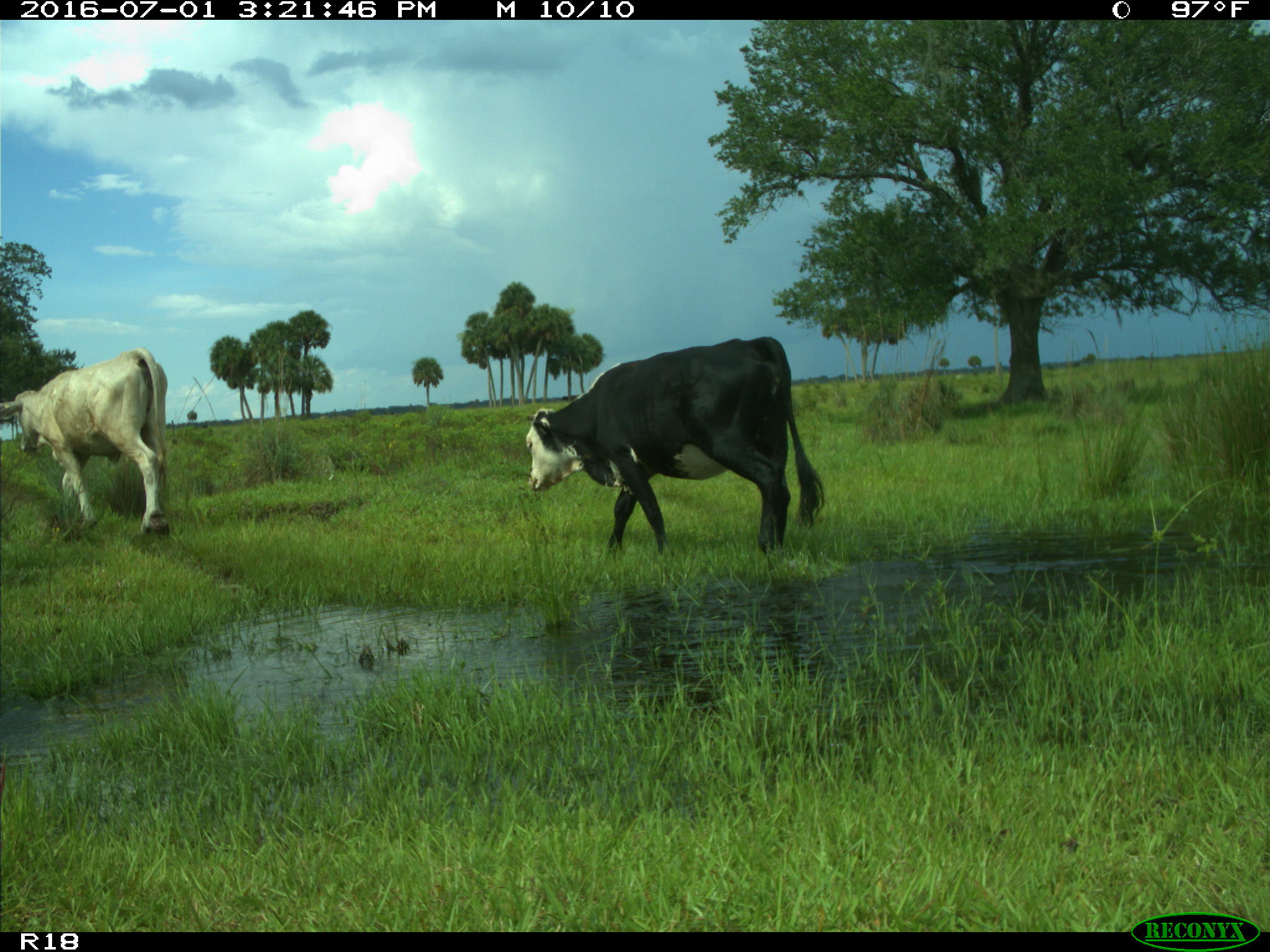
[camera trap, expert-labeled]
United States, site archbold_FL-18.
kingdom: Animalia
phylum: Chordata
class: Mammalia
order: Artiodactyla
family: Bovidae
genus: Bos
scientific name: Bos taurus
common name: domestic cow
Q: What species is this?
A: Bos taurus (domestic cow).